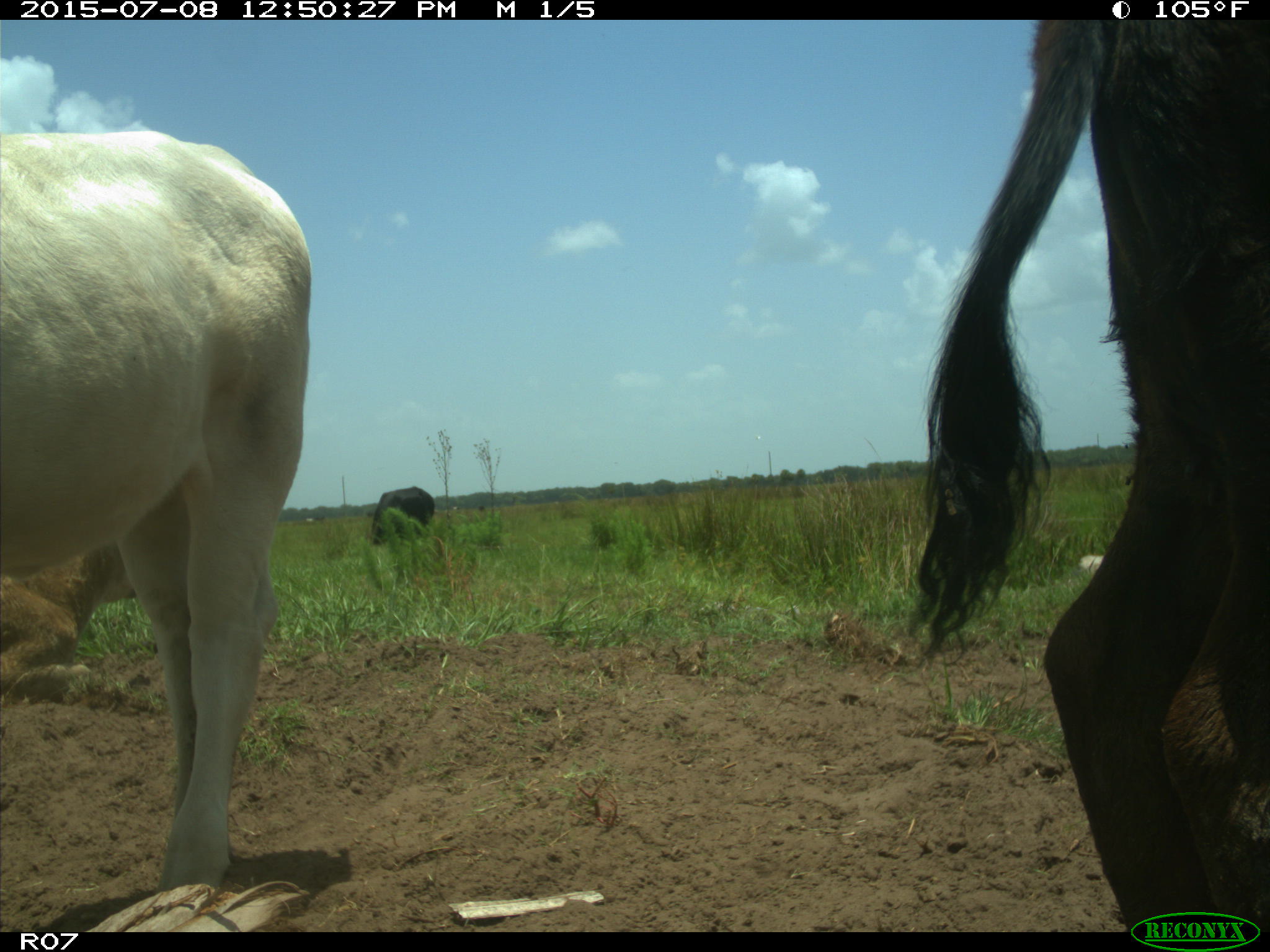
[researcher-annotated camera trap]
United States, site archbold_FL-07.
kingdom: Animalia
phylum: Chordata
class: Mammalia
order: Artiodactyla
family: Bovidae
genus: Bos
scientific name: Bos taurus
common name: domestic cow